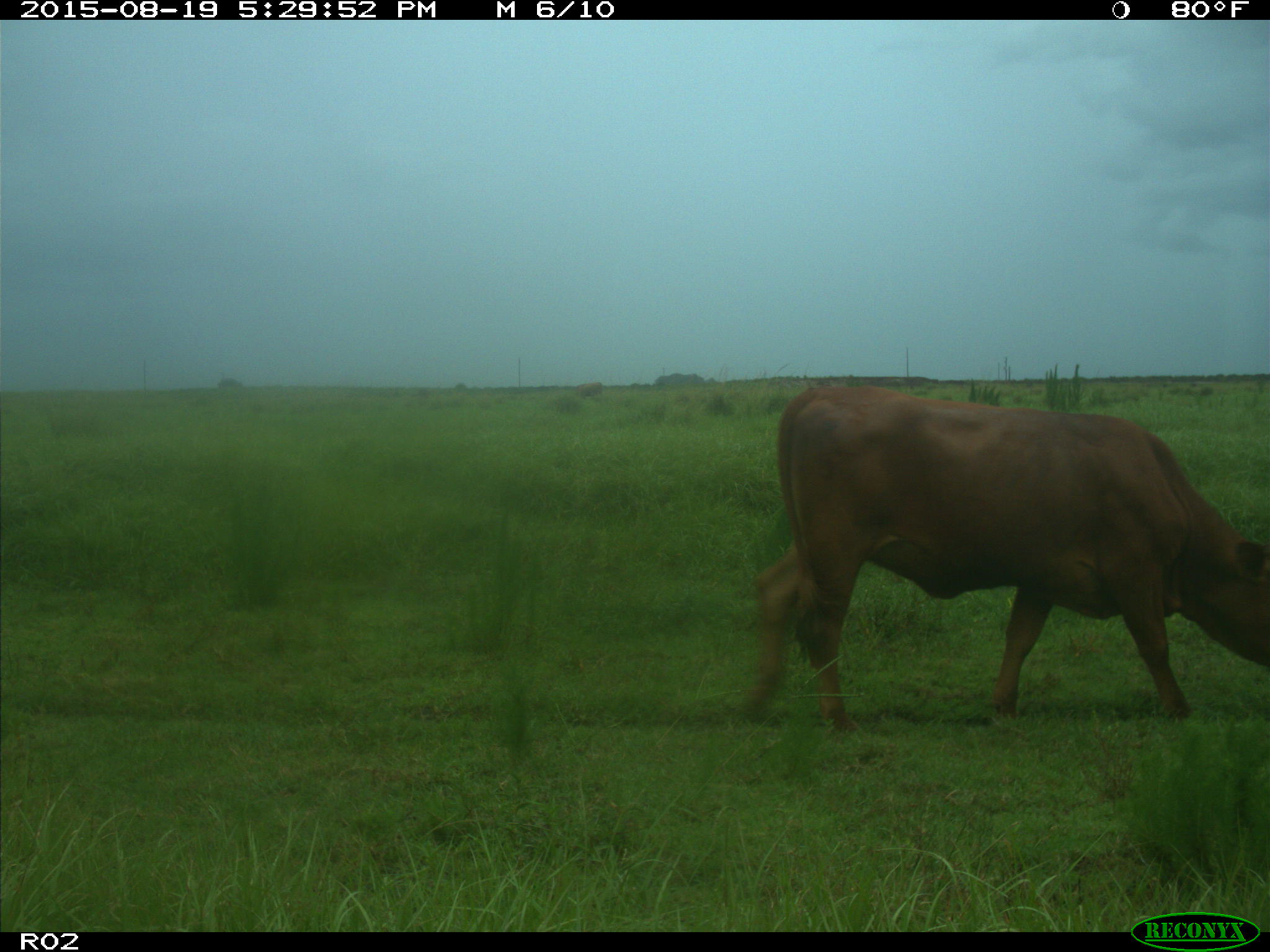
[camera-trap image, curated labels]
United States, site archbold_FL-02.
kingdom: Animalia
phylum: Chordata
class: Mammalia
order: Artiodactyla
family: Bovidae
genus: Bos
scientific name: Bos taurus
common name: domestic cow